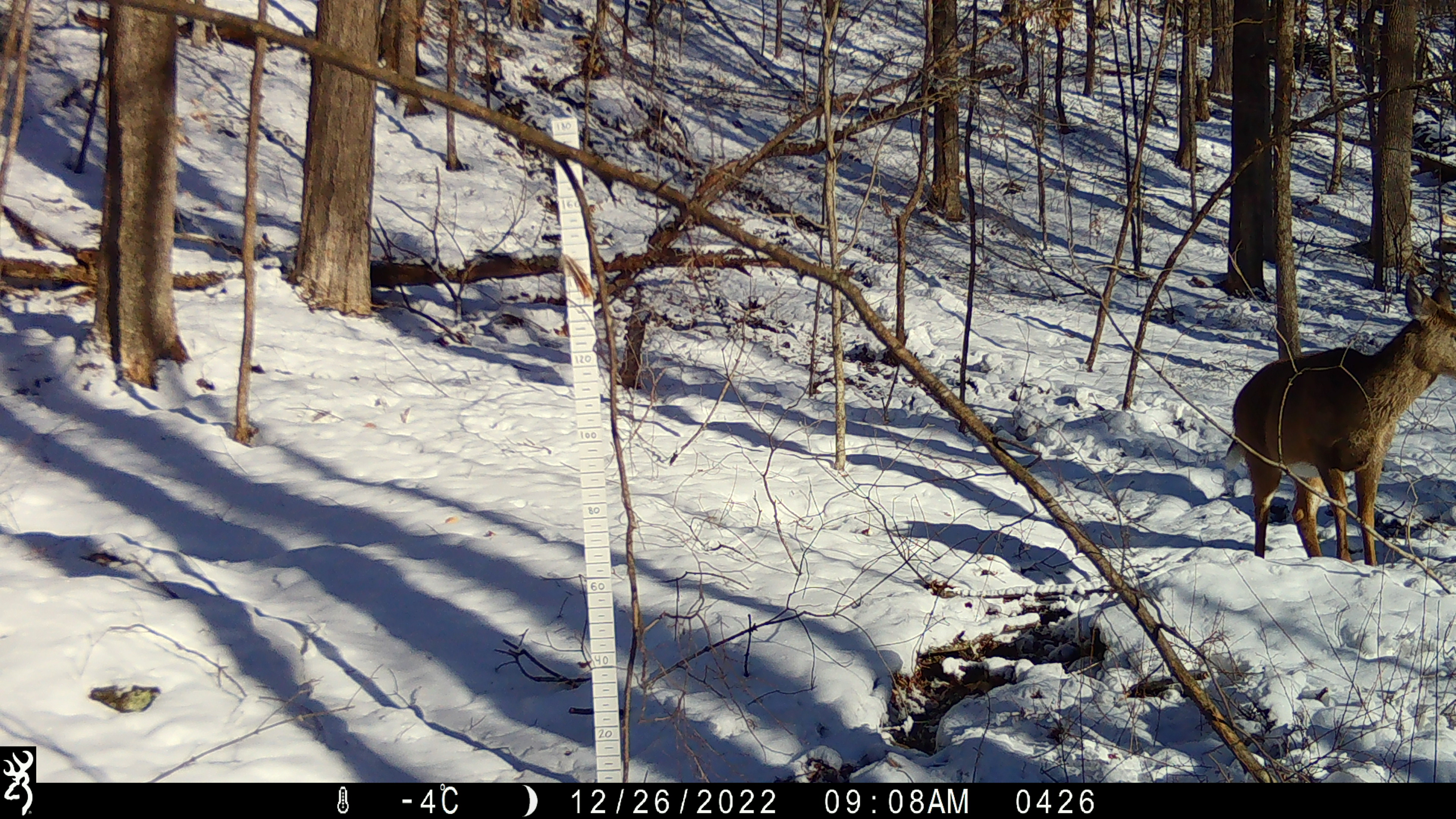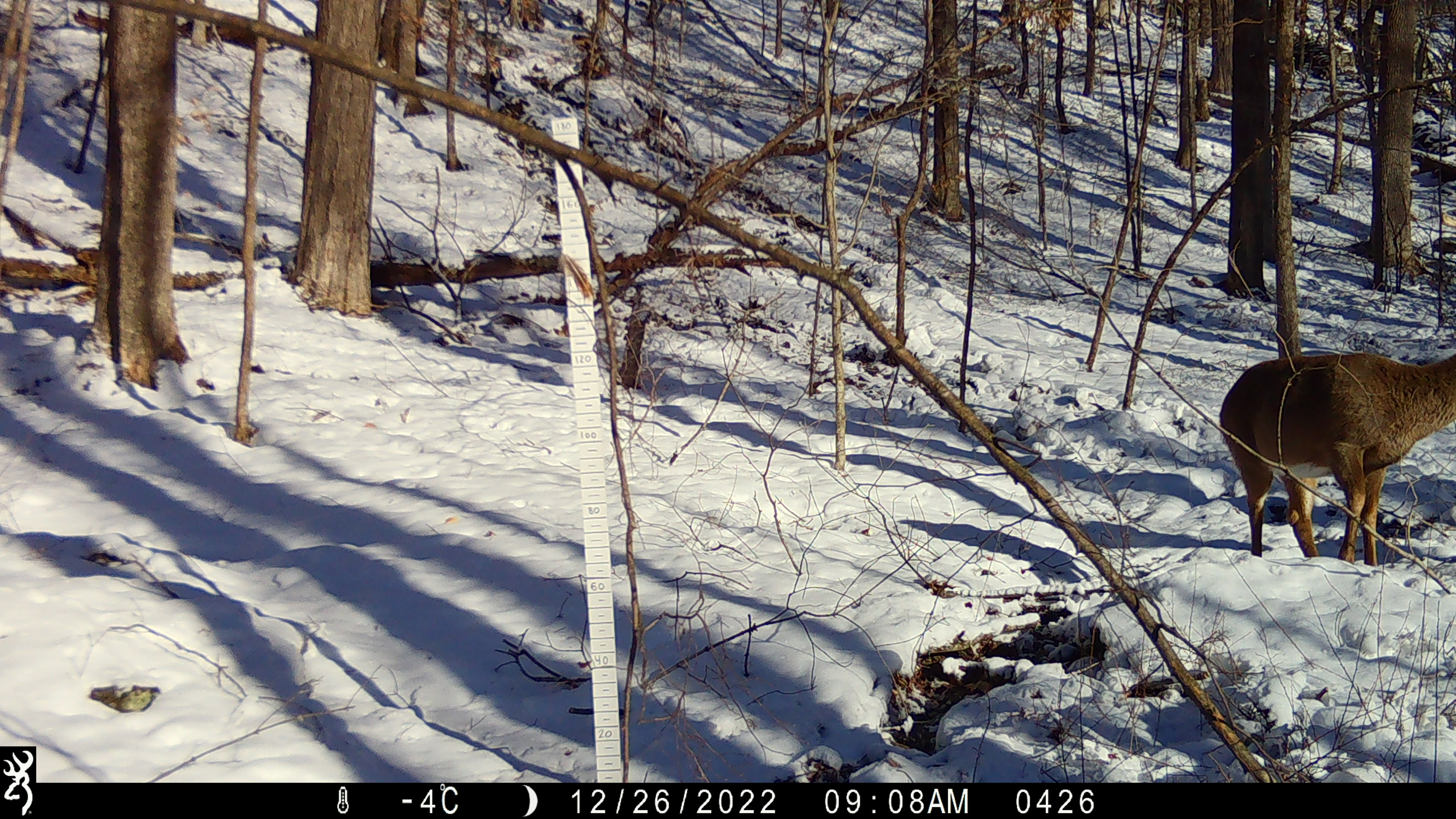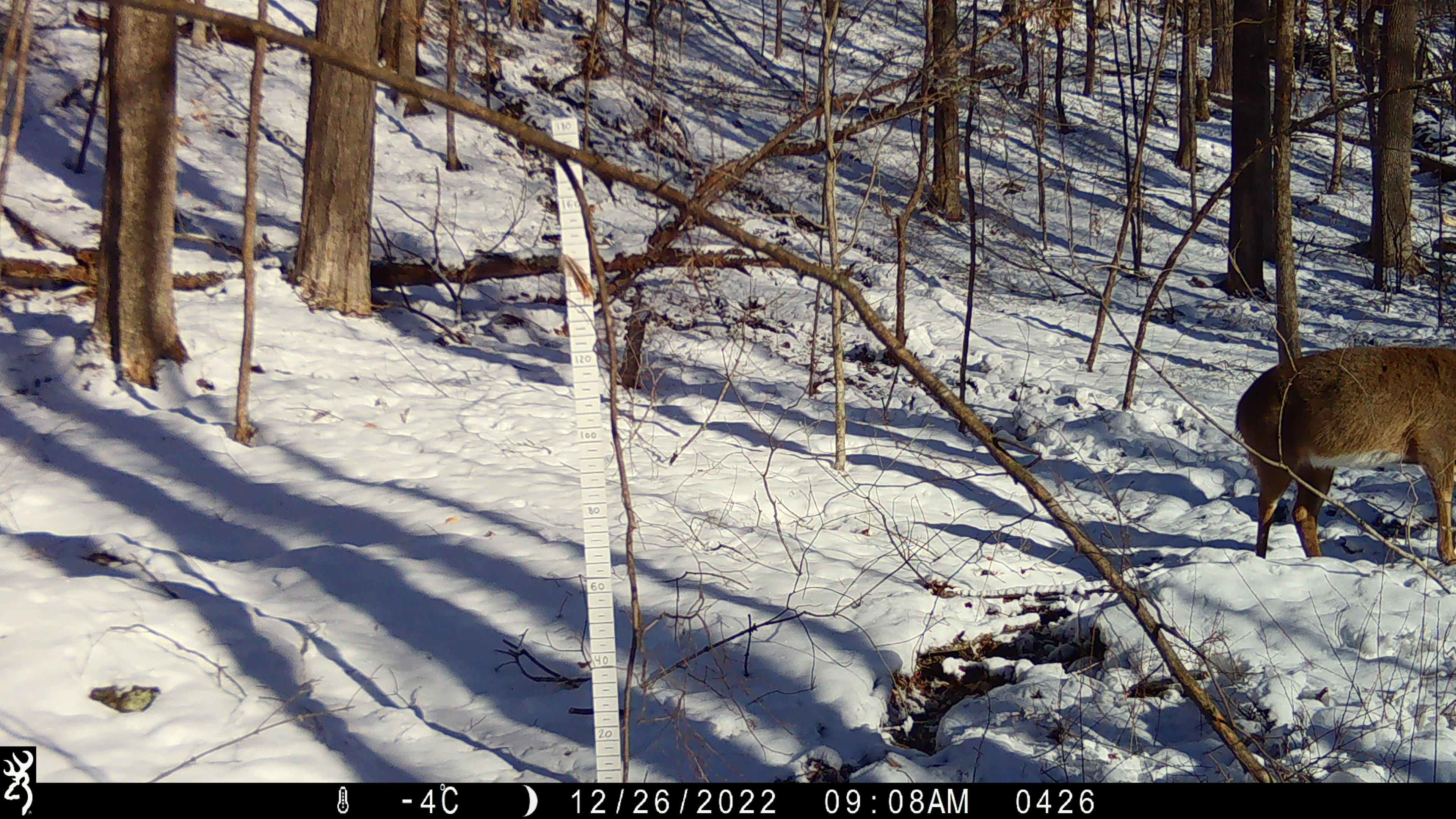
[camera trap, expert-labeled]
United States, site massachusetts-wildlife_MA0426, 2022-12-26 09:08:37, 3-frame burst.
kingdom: Animalia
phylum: Chordata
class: Mammalia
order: Artiodactyla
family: Cervidae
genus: Odocoileus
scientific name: Odocoileus virginianus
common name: white-tailed deer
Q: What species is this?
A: White-tailed deer (Odocoileus virginianus).